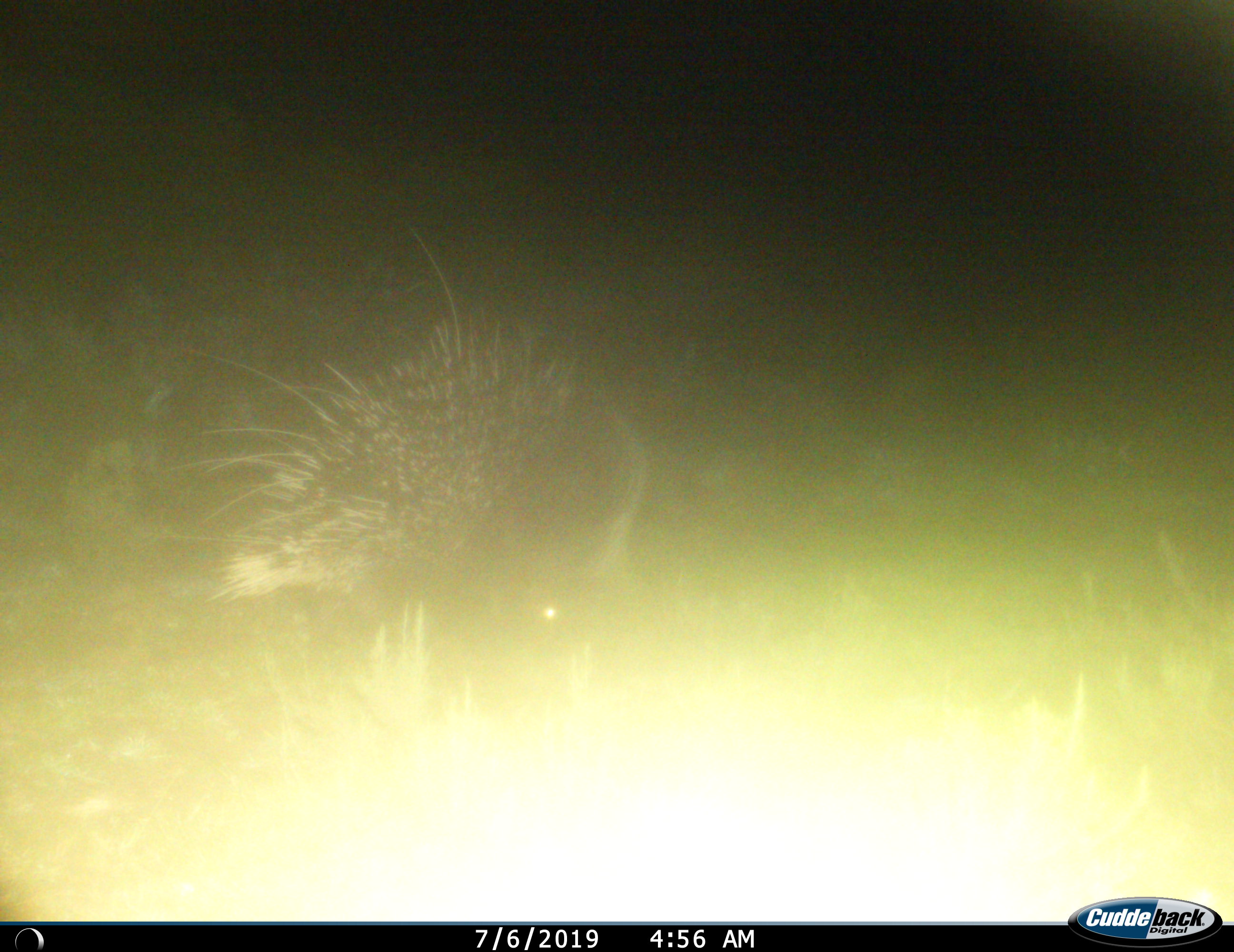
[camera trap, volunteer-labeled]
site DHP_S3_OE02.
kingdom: Animalia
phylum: Chordata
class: Mammalia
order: Rodentia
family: Hystricidae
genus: Hystrix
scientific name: Hystrix cristata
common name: crested porcupine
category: porcupine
Porcupine (crested porcupine) (Hystrix cristata), count 1. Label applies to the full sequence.